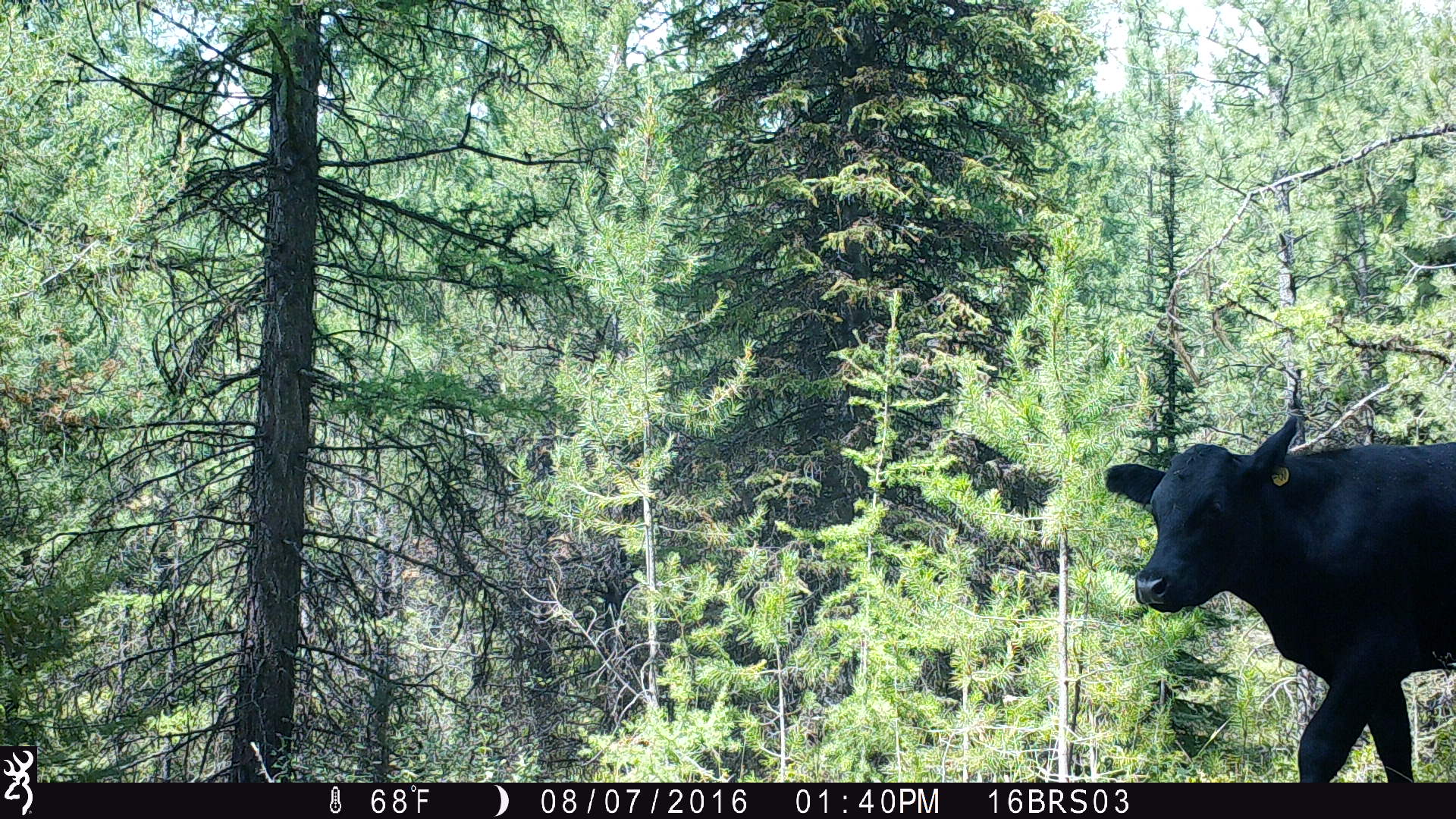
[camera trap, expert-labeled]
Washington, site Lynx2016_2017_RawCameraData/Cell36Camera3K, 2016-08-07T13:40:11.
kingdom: Animalia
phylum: Chordata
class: Mammalia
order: Artiodactyla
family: Bovidae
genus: Bos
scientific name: Bos taurus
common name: domestic cattle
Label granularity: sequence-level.